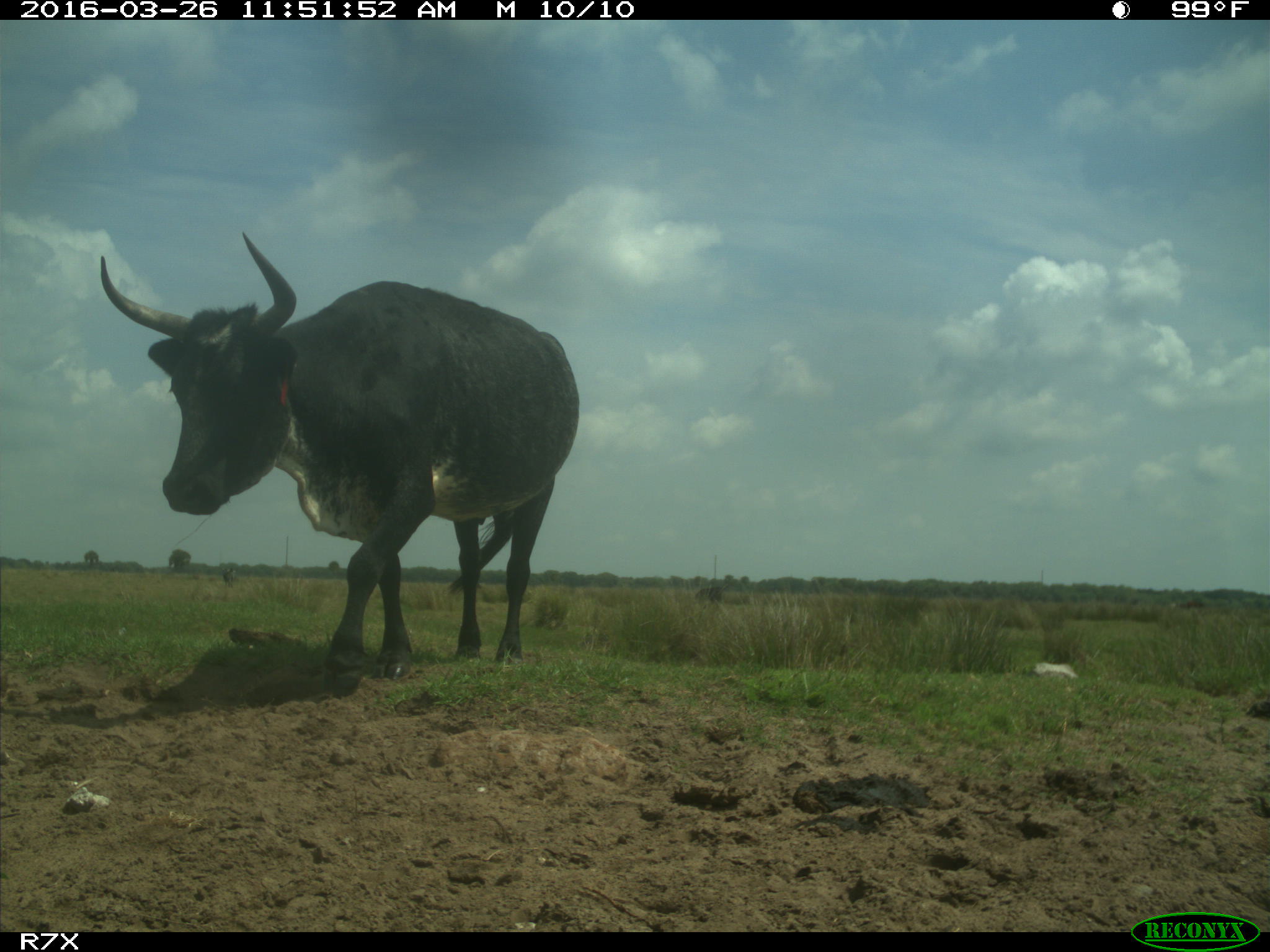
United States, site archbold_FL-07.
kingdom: Animalia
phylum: Chordata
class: Mammalia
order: Artiodactyla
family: Bovidae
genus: Bos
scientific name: Bos taurus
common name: domestic cow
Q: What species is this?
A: Bos taurus (domestic cow).